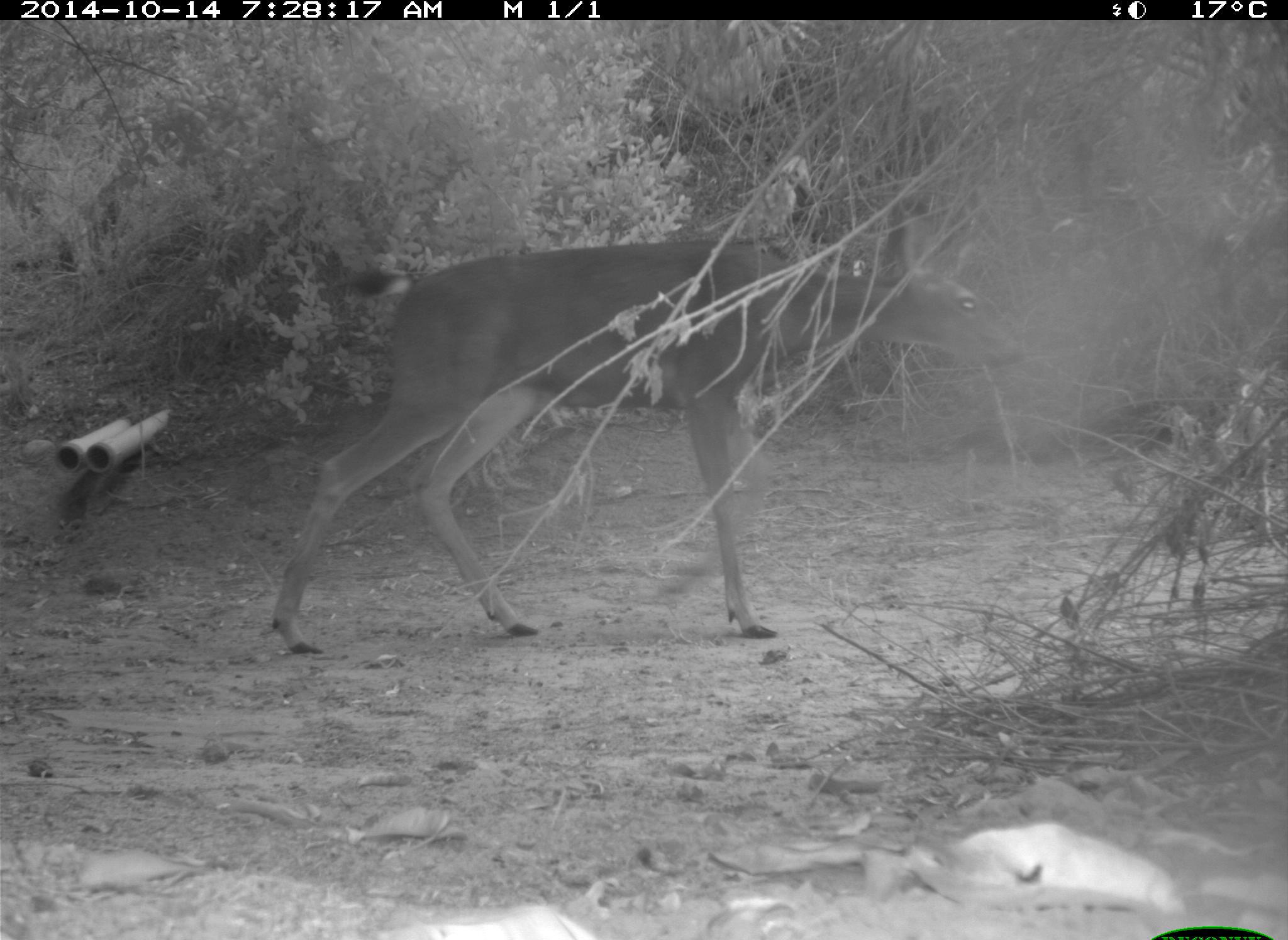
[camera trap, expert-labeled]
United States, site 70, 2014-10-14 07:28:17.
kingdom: Animalia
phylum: Chordata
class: Mammalia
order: Artiodactyla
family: Cervidae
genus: Odocoileus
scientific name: Odocoileus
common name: deer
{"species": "deer (Odocoileus)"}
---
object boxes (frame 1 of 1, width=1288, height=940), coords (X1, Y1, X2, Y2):
deer: (268, 205, 1024, 657)